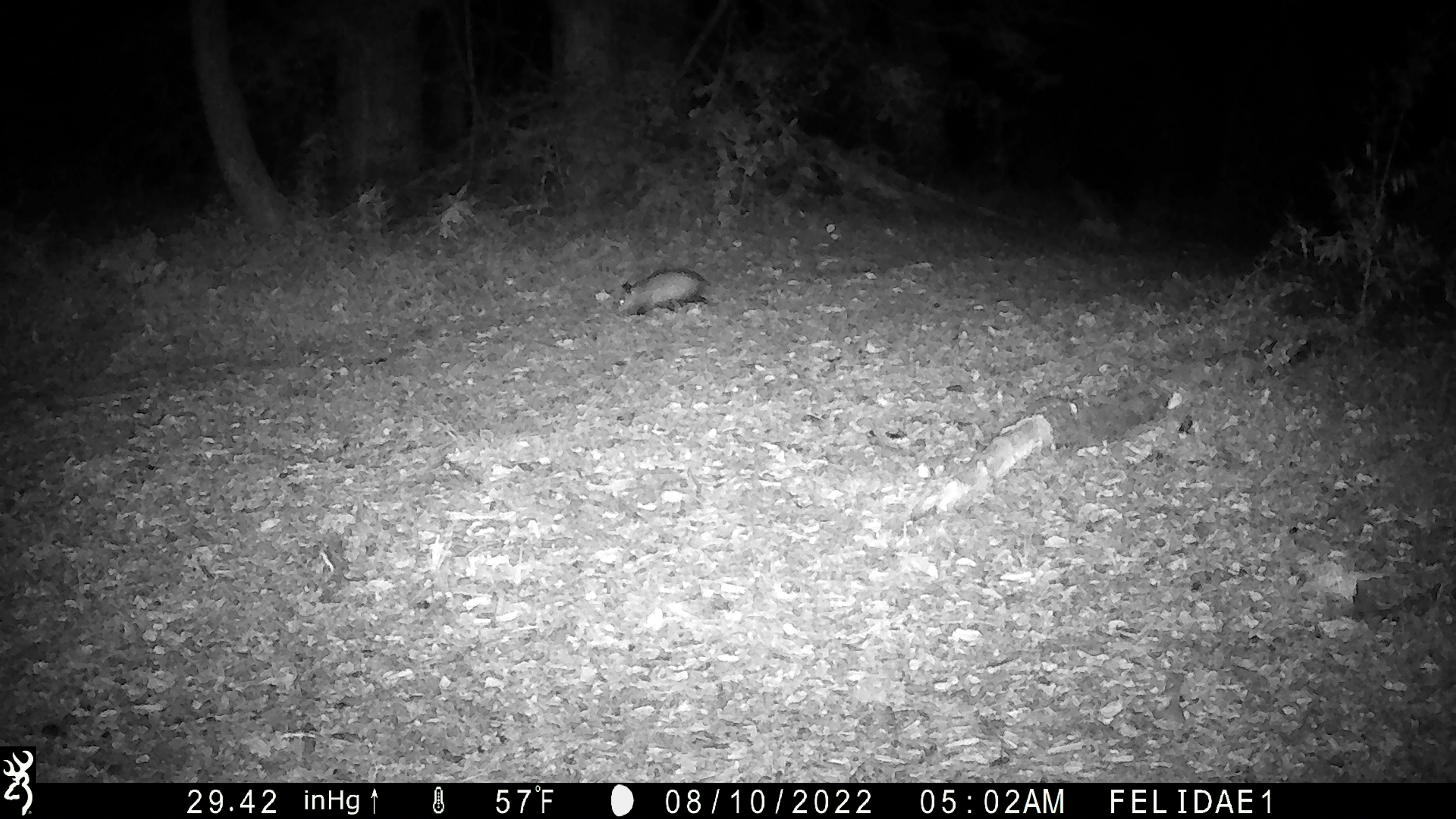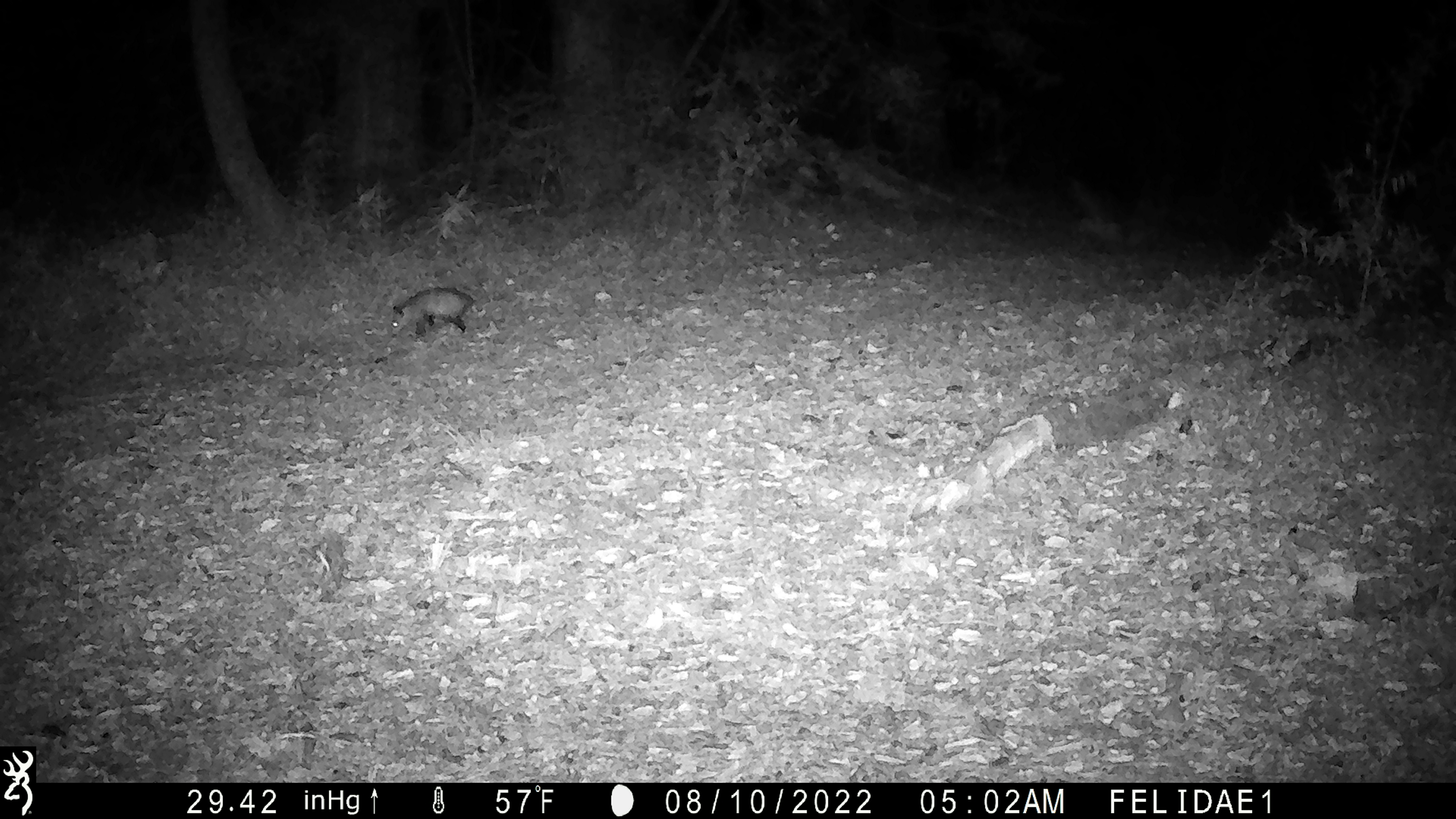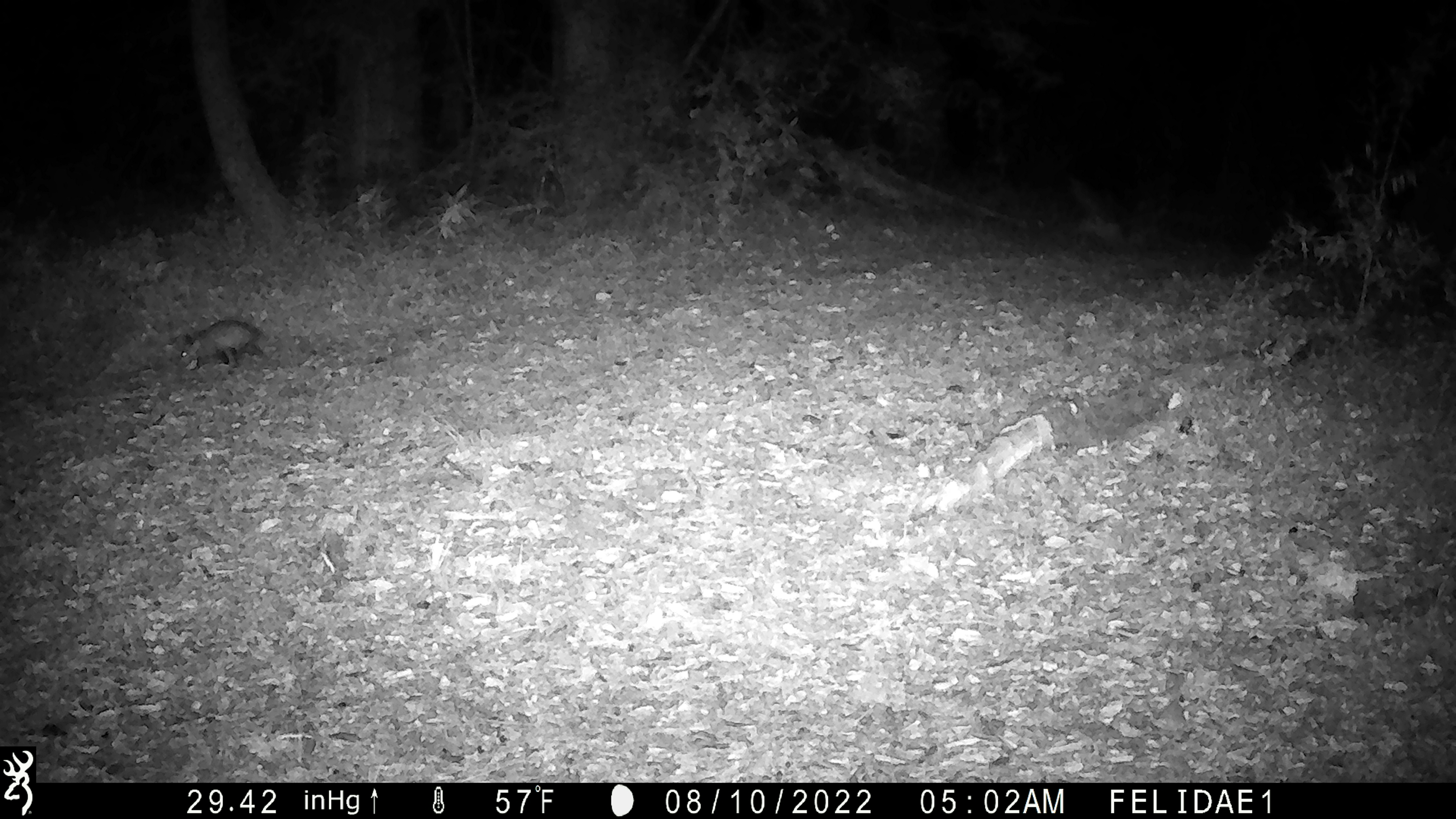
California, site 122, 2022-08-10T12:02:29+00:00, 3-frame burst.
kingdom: Animalia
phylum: Chordata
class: Mammalia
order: Didelphimorphia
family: Didelphidae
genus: Didelphis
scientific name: Didelphis virginiana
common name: virginia opossum